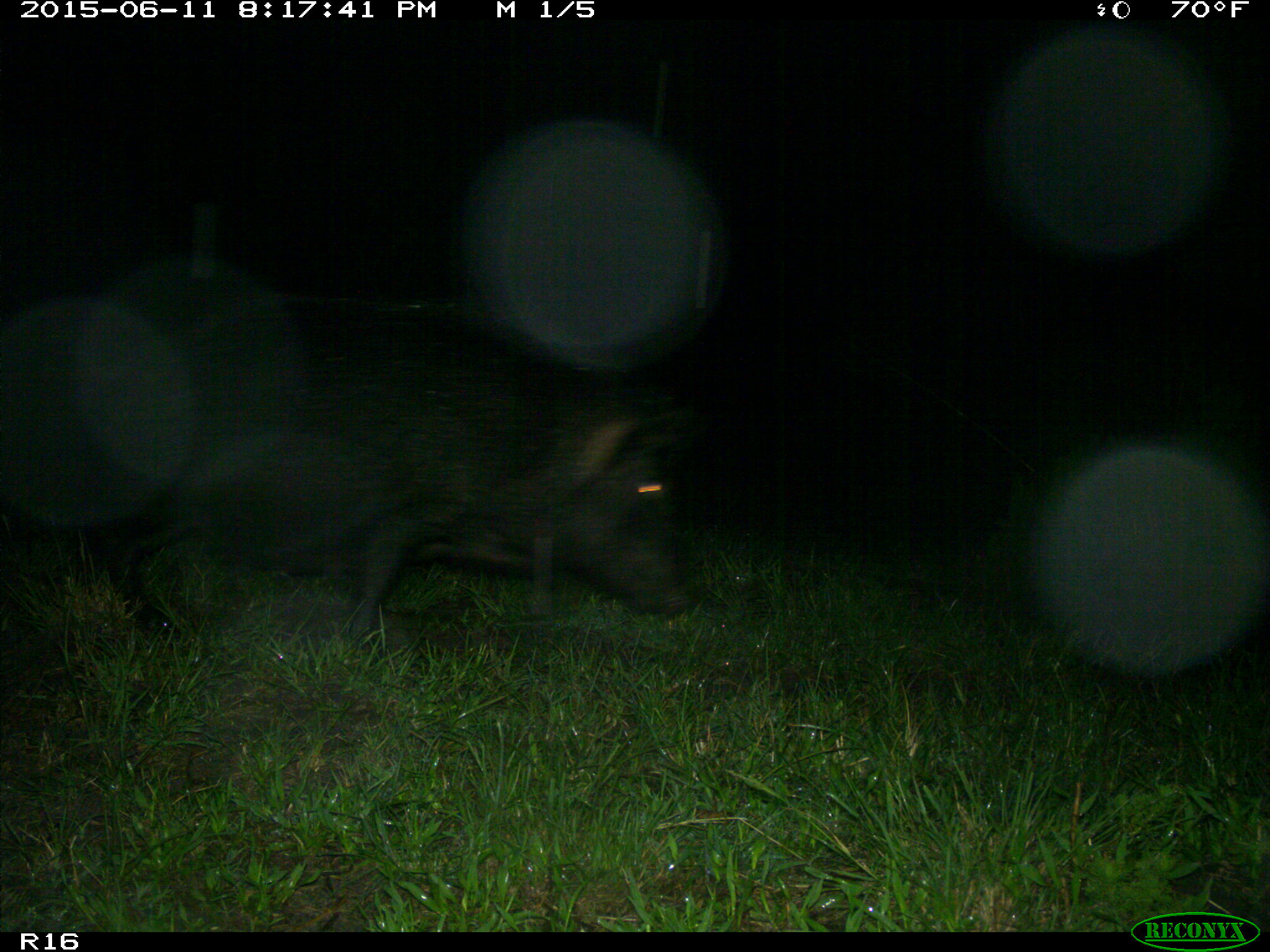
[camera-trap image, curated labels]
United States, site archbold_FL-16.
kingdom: Animalia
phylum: Chordata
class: Mammalia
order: Artiodactyla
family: Suidae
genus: Sus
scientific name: Sus scrofa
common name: wild boar